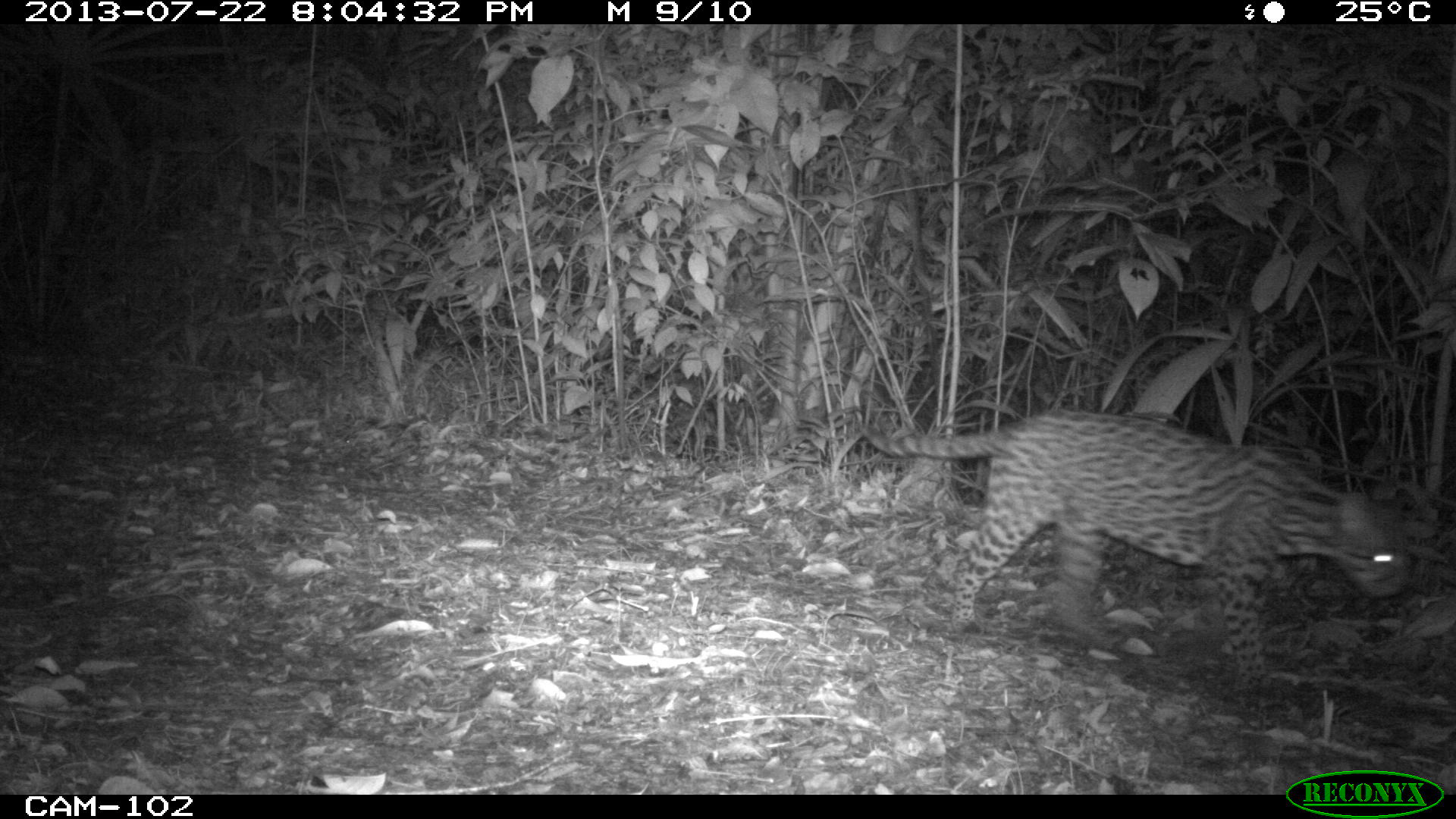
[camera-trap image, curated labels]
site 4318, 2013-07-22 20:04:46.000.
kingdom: Animalia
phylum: Chordata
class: Mammalia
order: Carnivora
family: Felidae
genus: Leopardus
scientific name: Leopardus pardalis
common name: ocelot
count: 1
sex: male